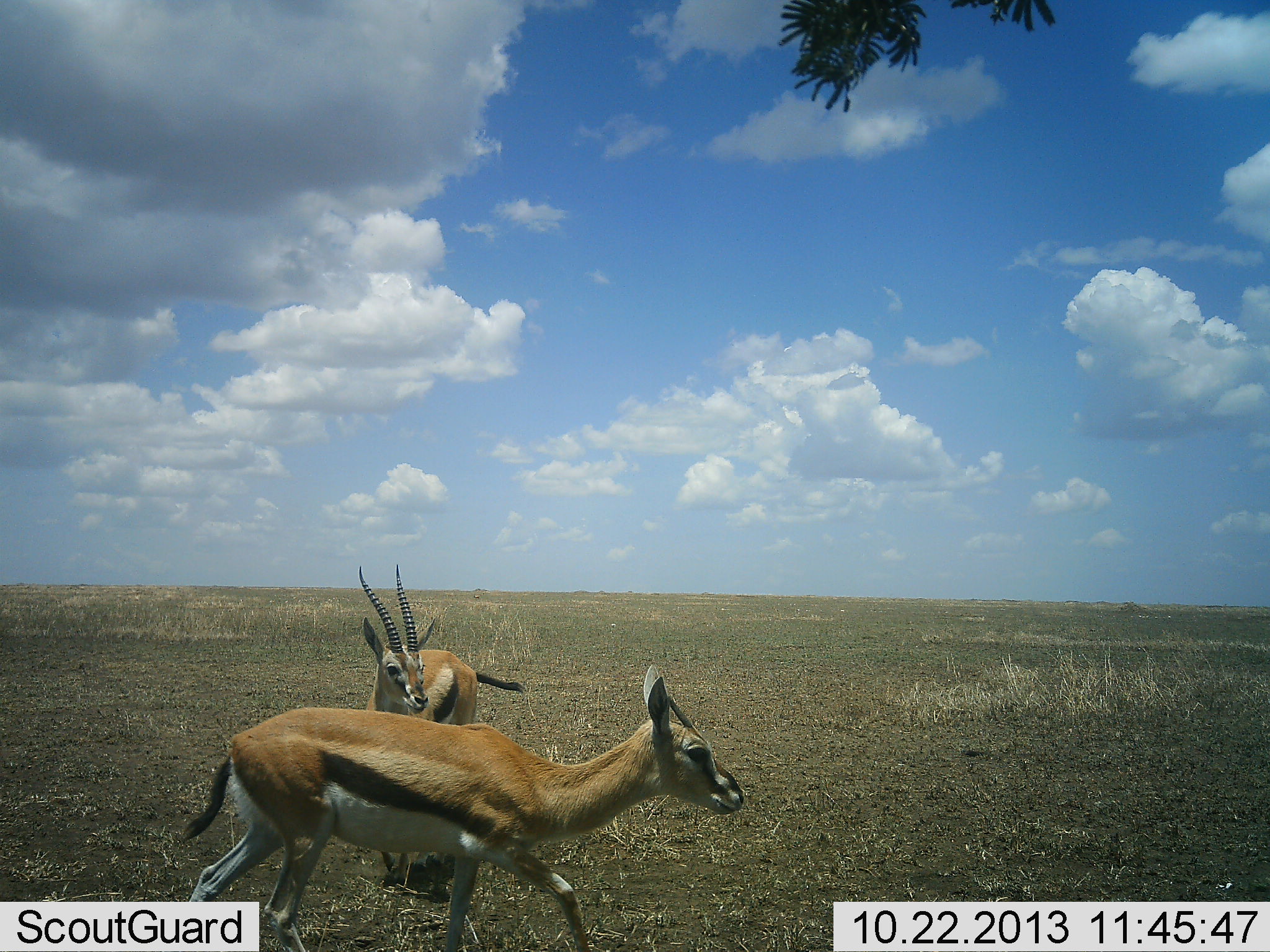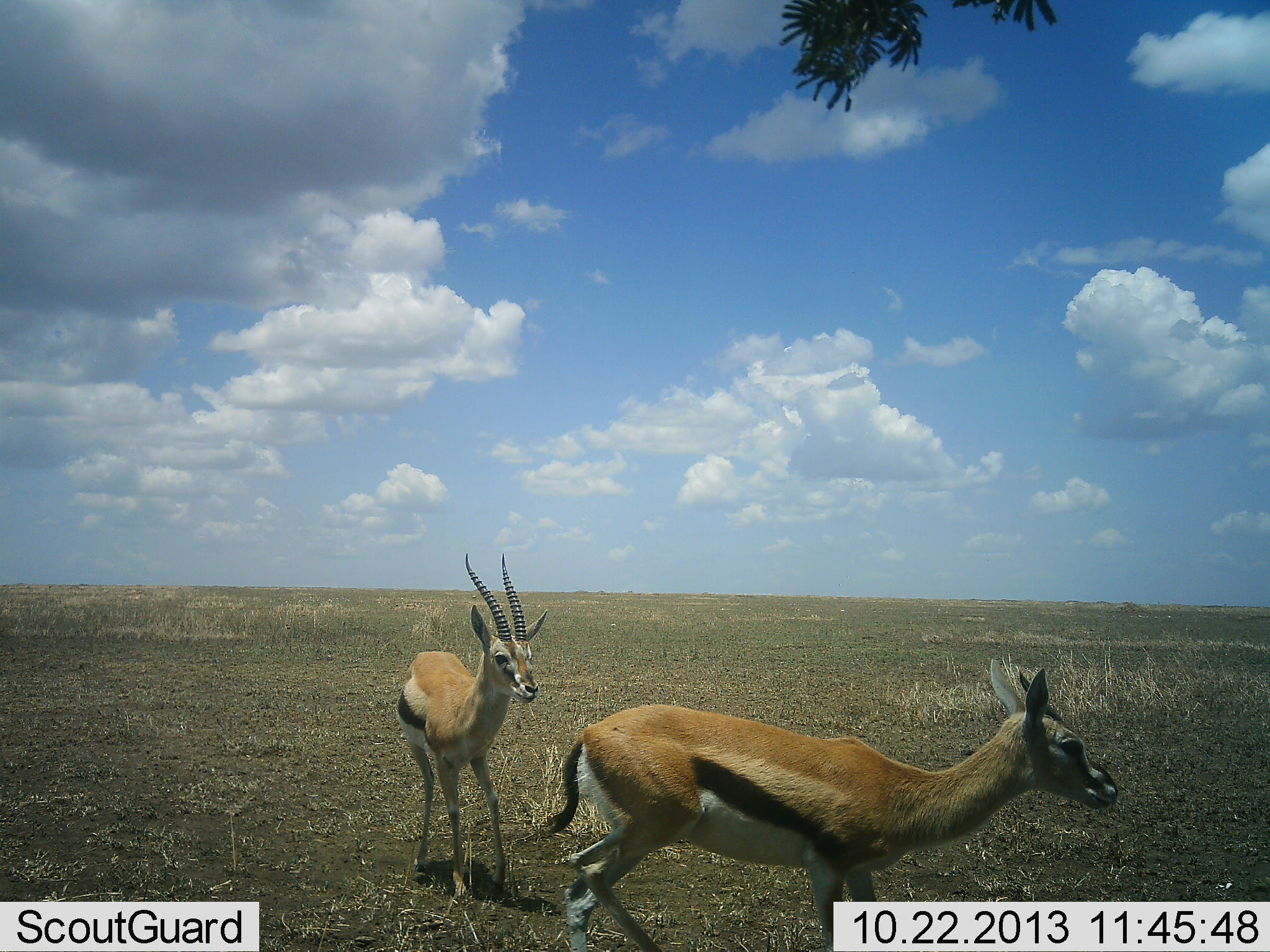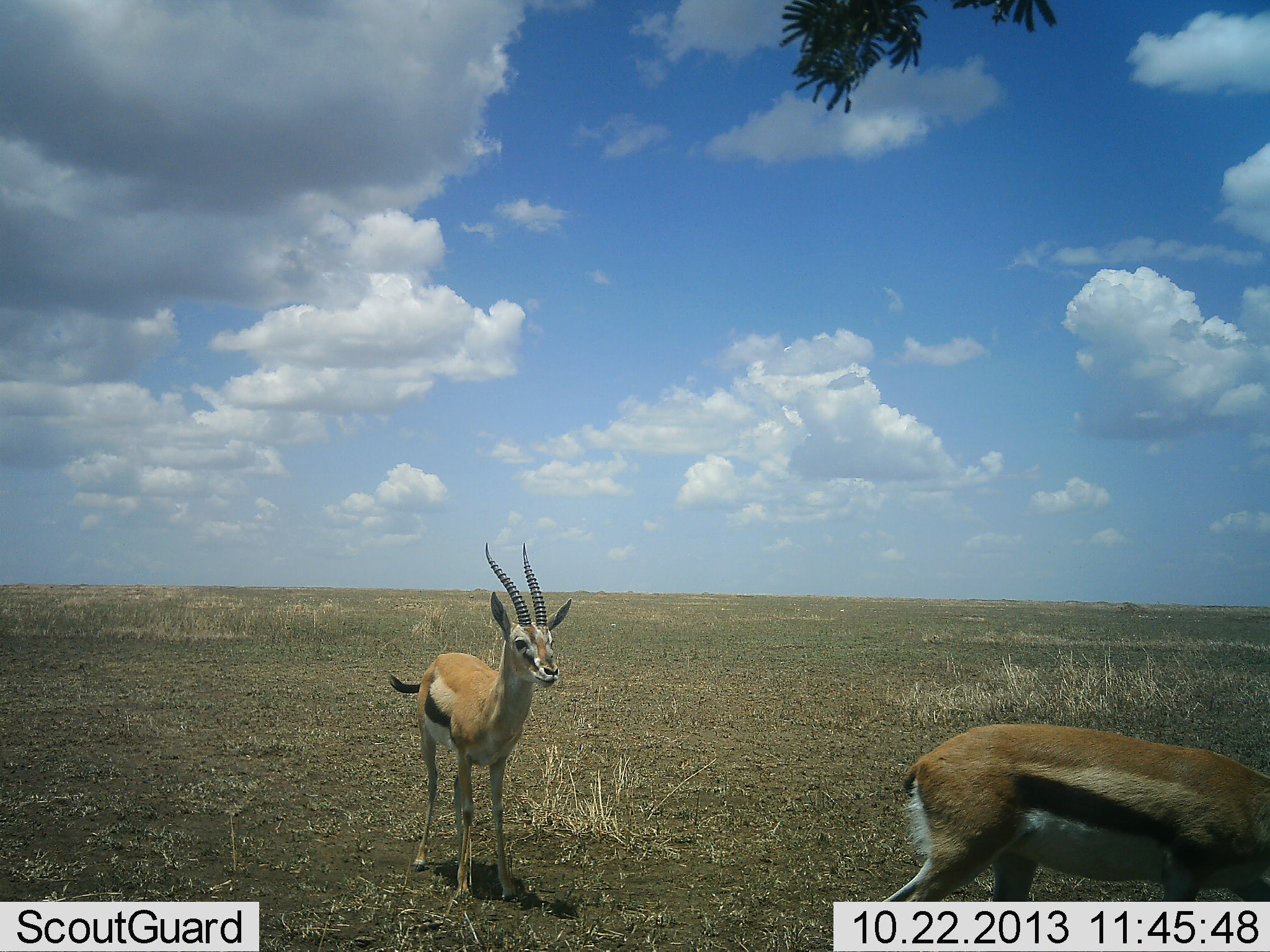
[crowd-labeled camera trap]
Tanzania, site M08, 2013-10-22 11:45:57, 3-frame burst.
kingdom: Animalia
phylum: Chordata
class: Mammalia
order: Artiodactyla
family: Bovidae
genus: Eudorcas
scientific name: Eudorcas thomsonii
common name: thomson's gazelle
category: gazellethomsons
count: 2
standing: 52%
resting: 0%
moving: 96%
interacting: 0%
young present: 4%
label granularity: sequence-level